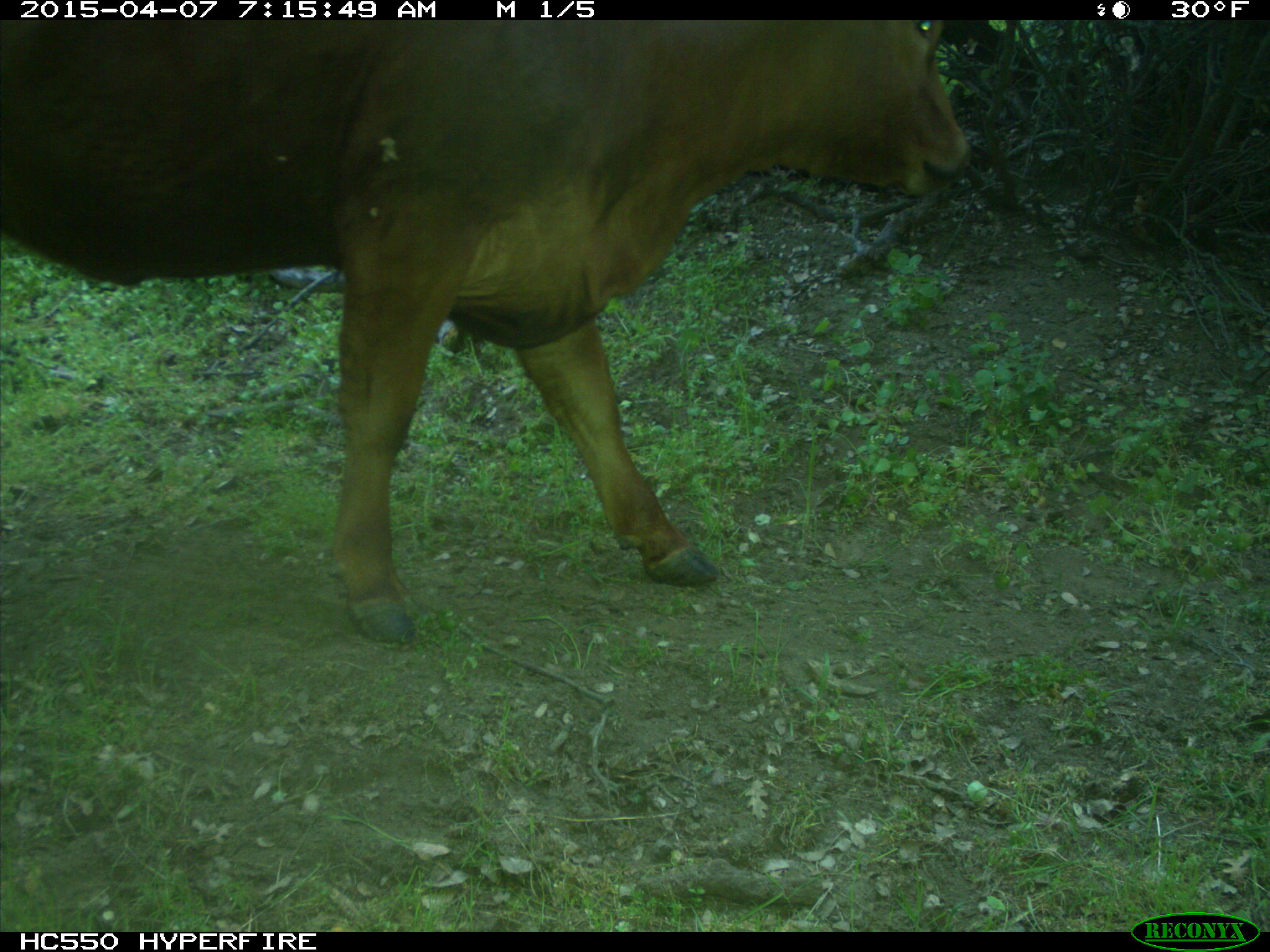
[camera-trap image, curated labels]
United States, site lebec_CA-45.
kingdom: Animalia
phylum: Chordata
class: Mammalia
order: Artiodactyla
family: Bovidae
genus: Bos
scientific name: Bos taurus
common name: domestic cow